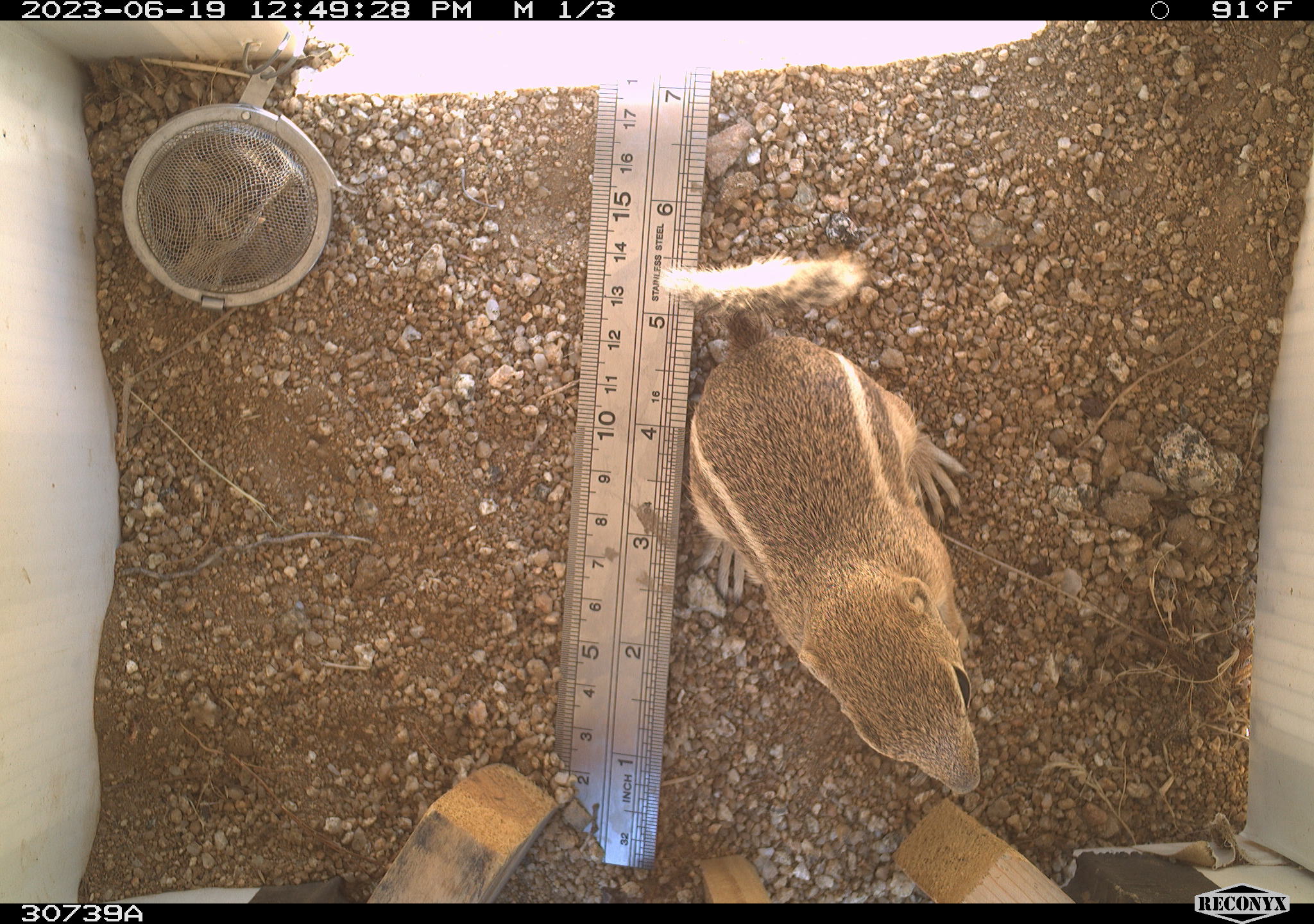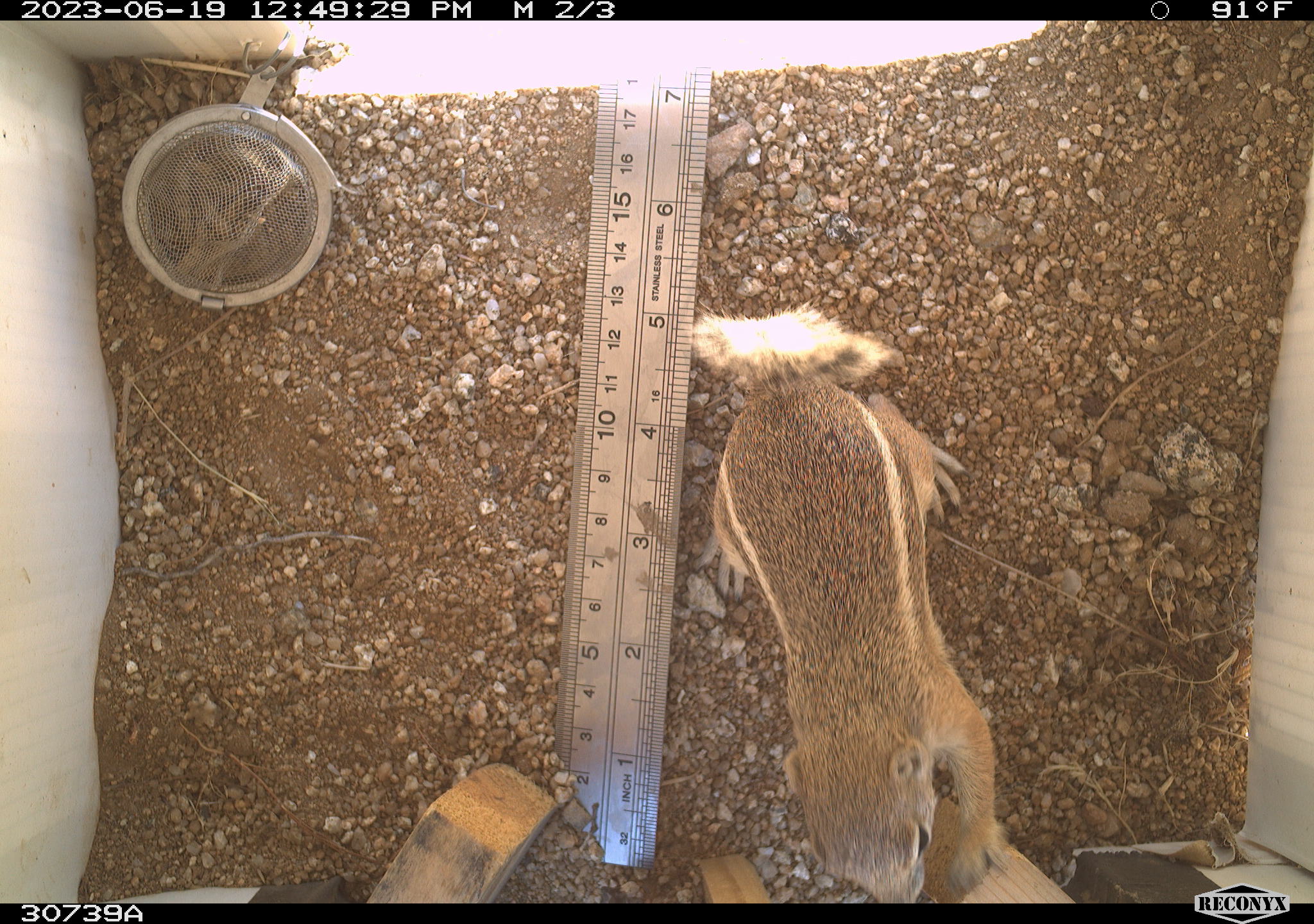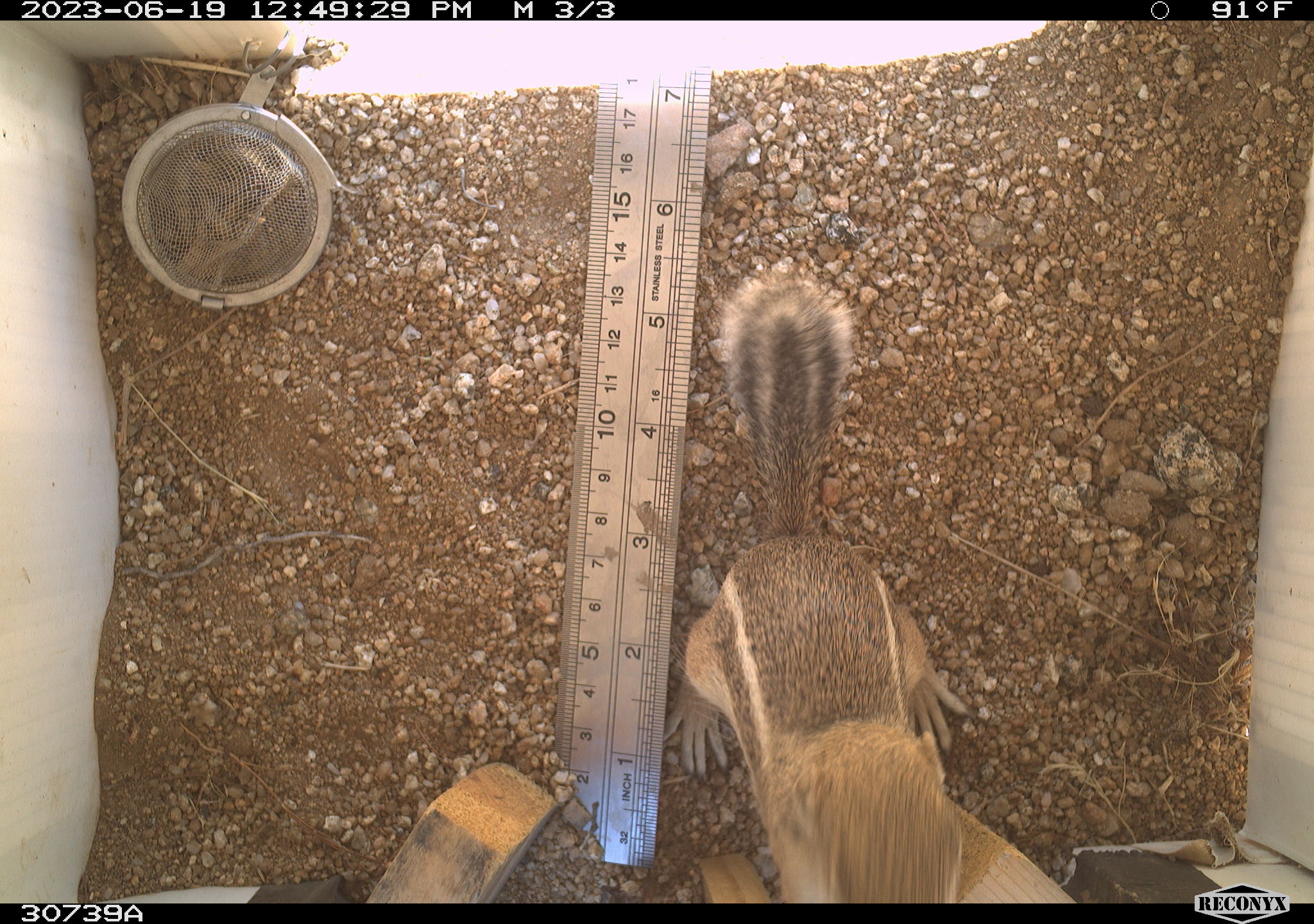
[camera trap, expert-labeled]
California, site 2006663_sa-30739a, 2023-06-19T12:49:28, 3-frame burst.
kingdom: Animalia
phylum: Chordata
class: Mammalia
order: Rodentia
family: Sciuridae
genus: Ammospermophilus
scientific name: Ammospermophilus leucurus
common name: white-tailed antelope squirrel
White-tailed antelope squirrel (Ammospermophilus leucurus).